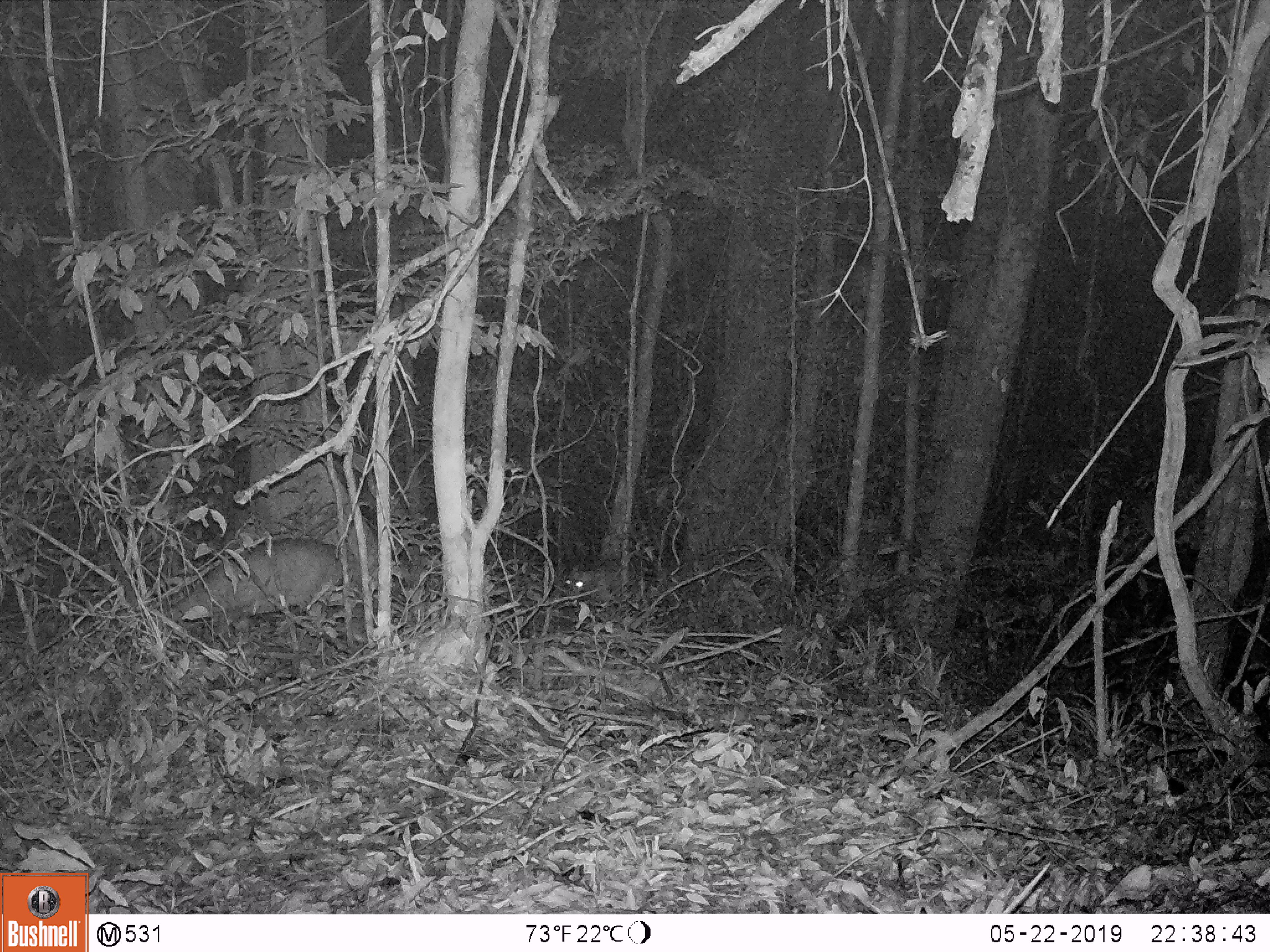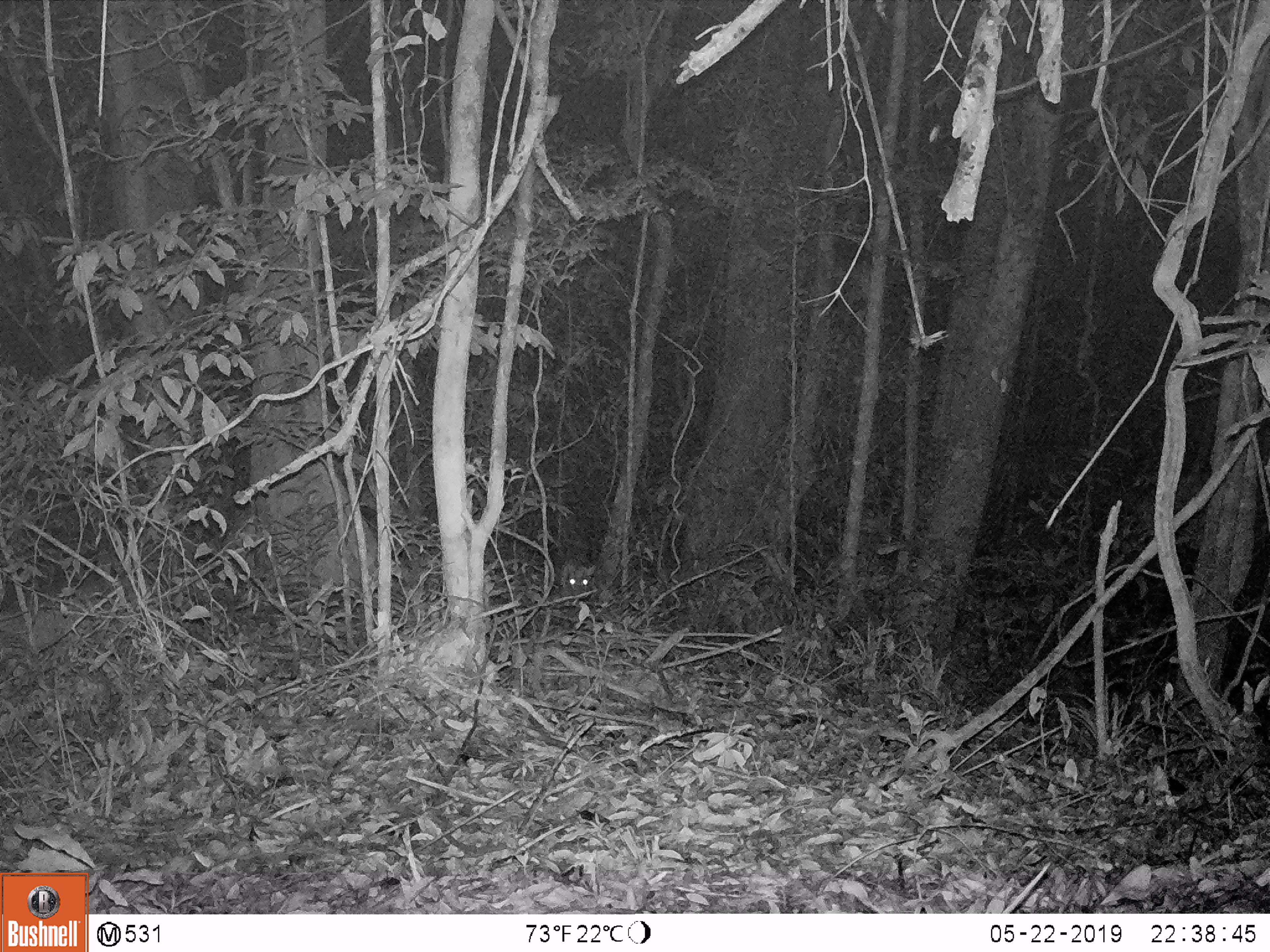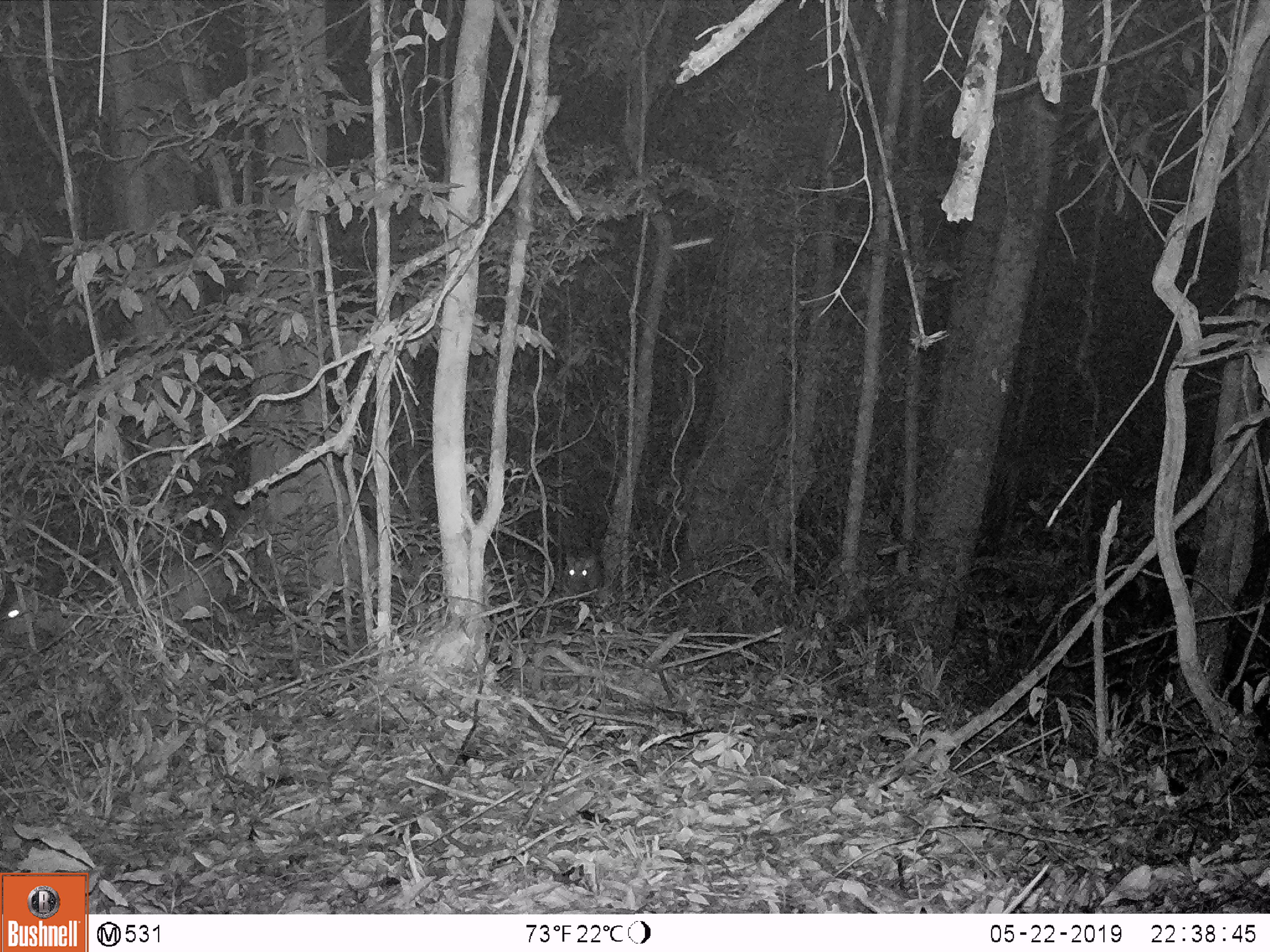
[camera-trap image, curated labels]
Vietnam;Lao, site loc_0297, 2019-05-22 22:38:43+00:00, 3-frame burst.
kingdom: Animalia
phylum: Chordata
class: Mammalia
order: Artiodactyla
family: Cervidae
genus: Muntiacus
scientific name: Muntiacus rooseveltorum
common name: roosevelt's muntjac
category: roosevelts muntjac group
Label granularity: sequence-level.